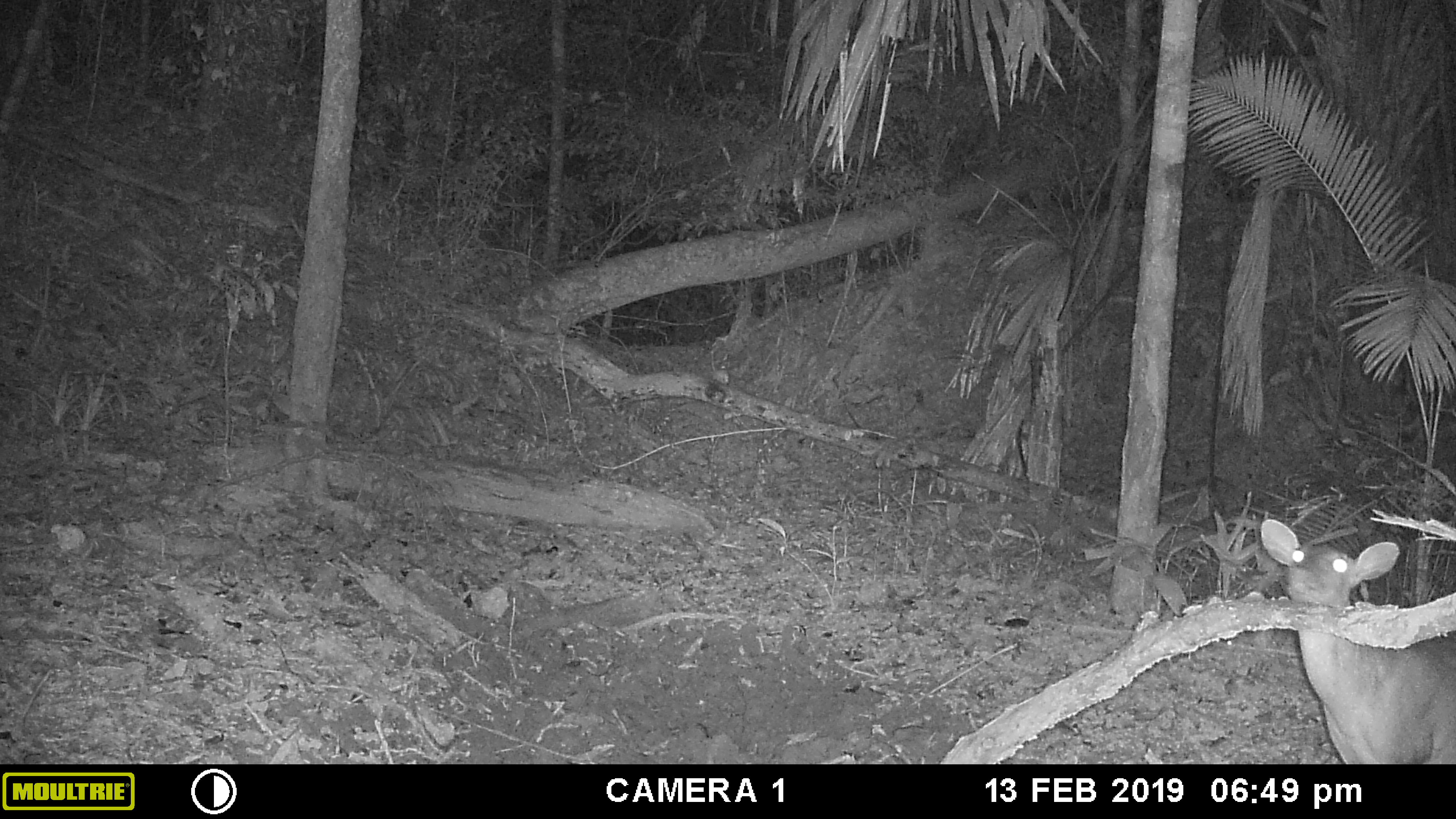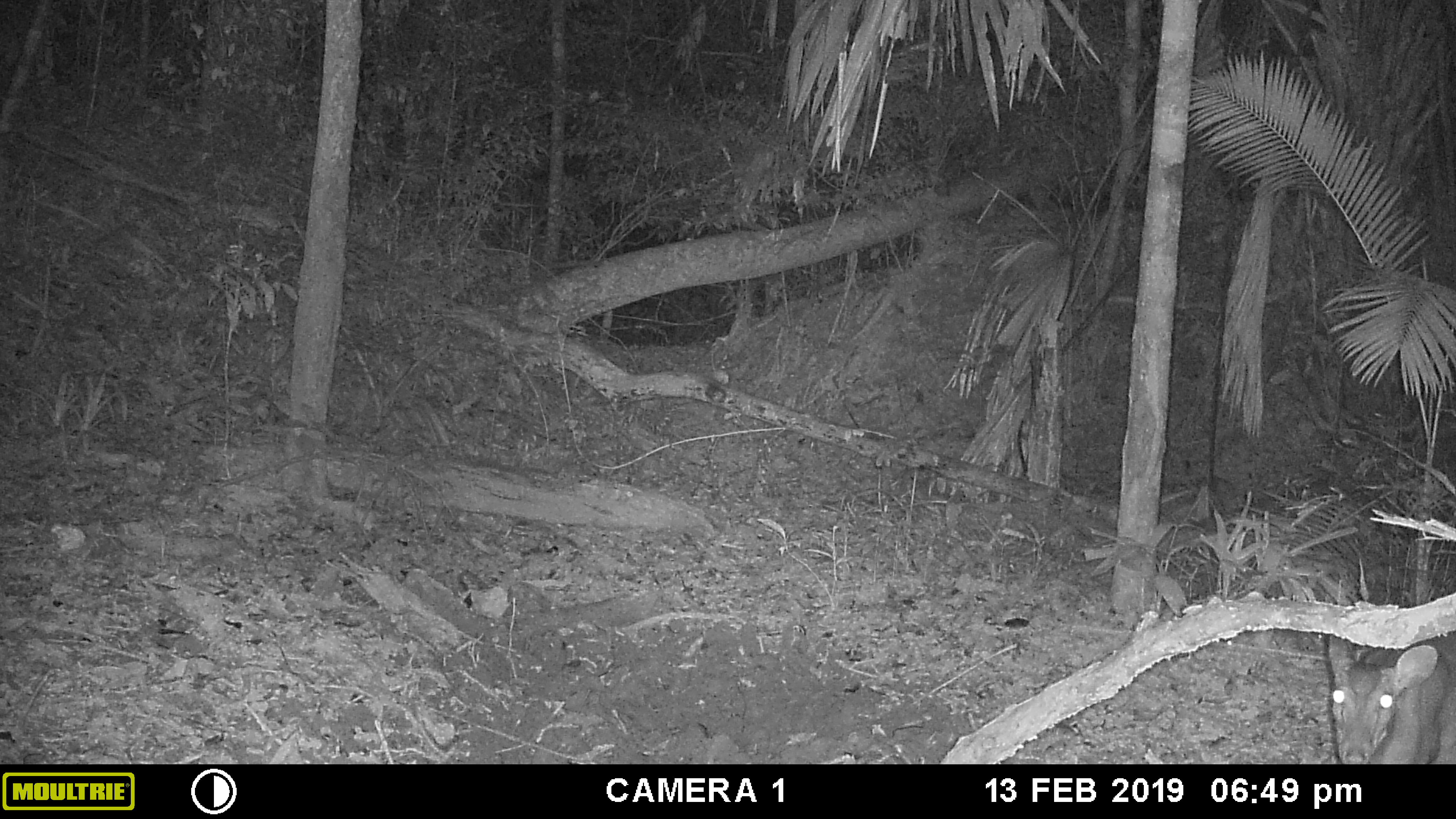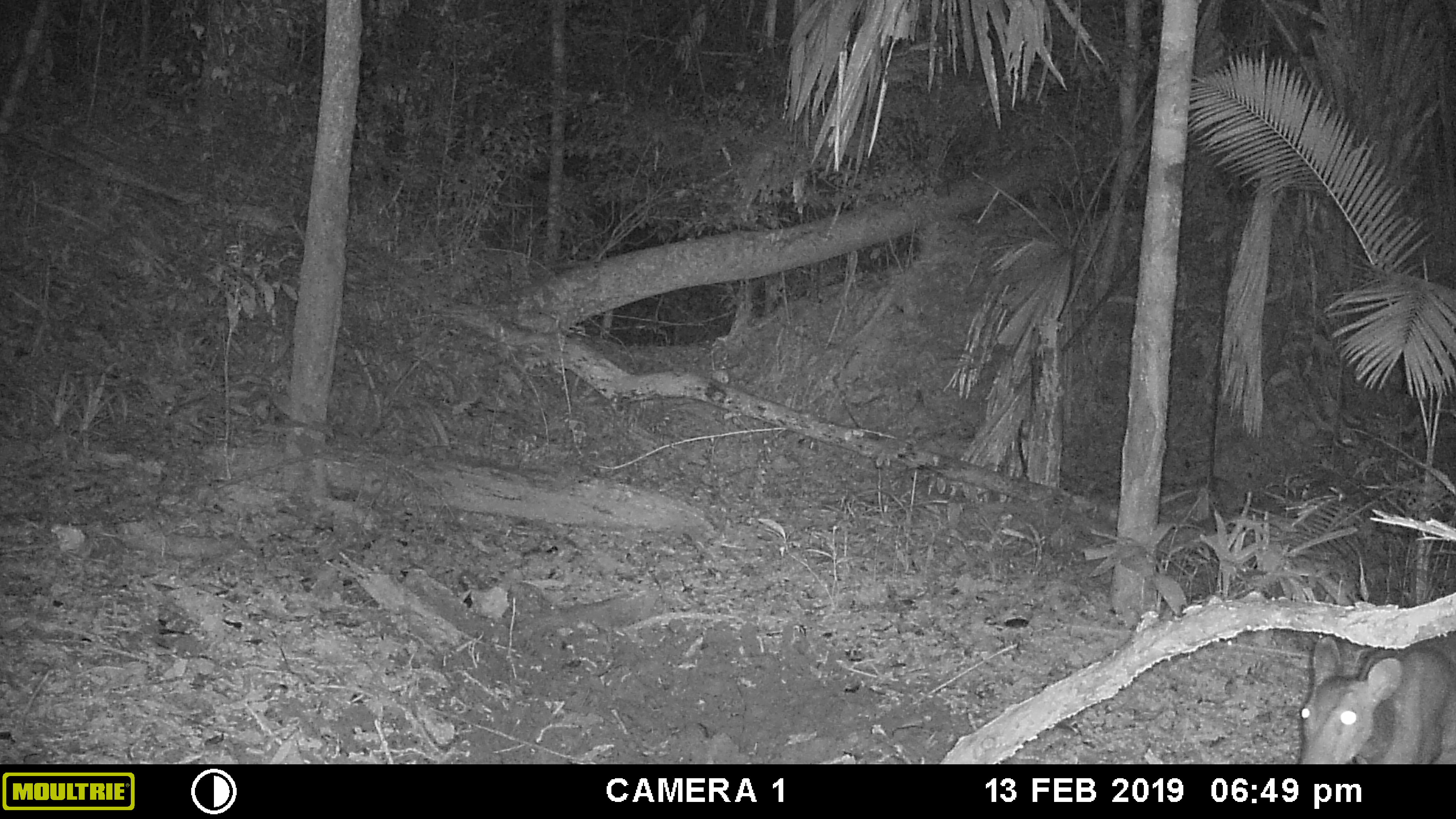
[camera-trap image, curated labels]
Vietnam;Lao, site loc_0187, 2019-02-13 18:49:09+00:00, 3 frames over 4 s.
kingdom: Animalia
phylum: Chordata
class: Mammalia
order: Artiodactyla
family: Cervidae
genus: Muntiacus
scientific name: Muntiacus vuquangensis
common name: large-antlered muntjac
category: large antlered muntjac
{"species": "large antlered muntjac (large-antlered muntjac) (Muntiacus vuquangensis)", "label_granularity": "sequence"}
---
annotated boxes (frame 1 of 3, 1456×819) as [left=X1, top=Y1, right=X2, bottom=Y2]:
large antlered muntjac: [left=1259, top=518, right=1456, bottom=764]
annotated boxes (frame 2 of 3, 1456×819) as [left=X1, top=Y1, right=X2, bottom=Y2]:
large antlered muntjac: [left=1325, top=632, right=1456, bottom=764]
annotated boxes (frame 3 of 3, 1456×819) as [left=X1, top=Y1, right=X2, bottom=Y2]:
large antlered muntjac: [left=1295, top=632, right=1456, bottom=764]